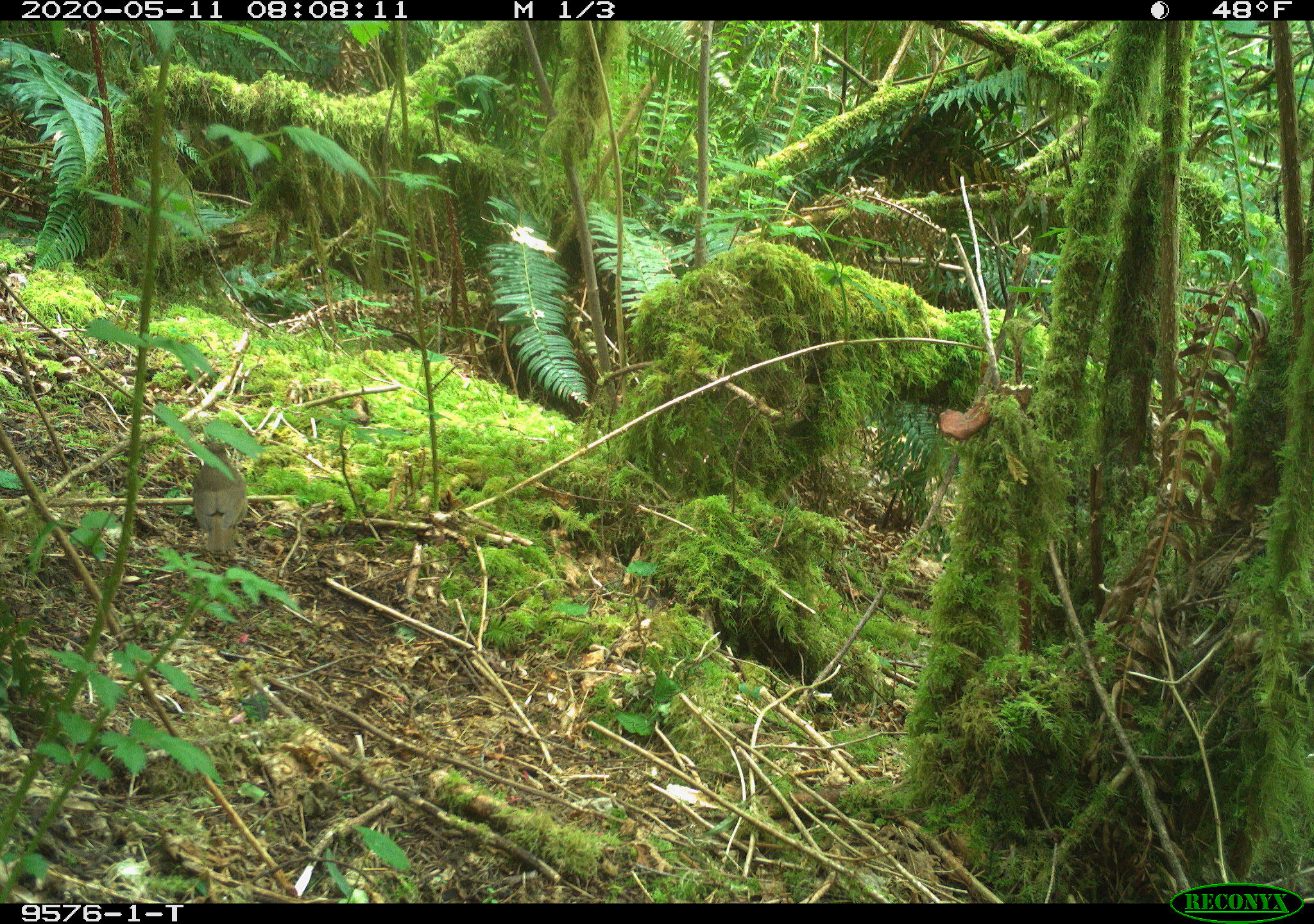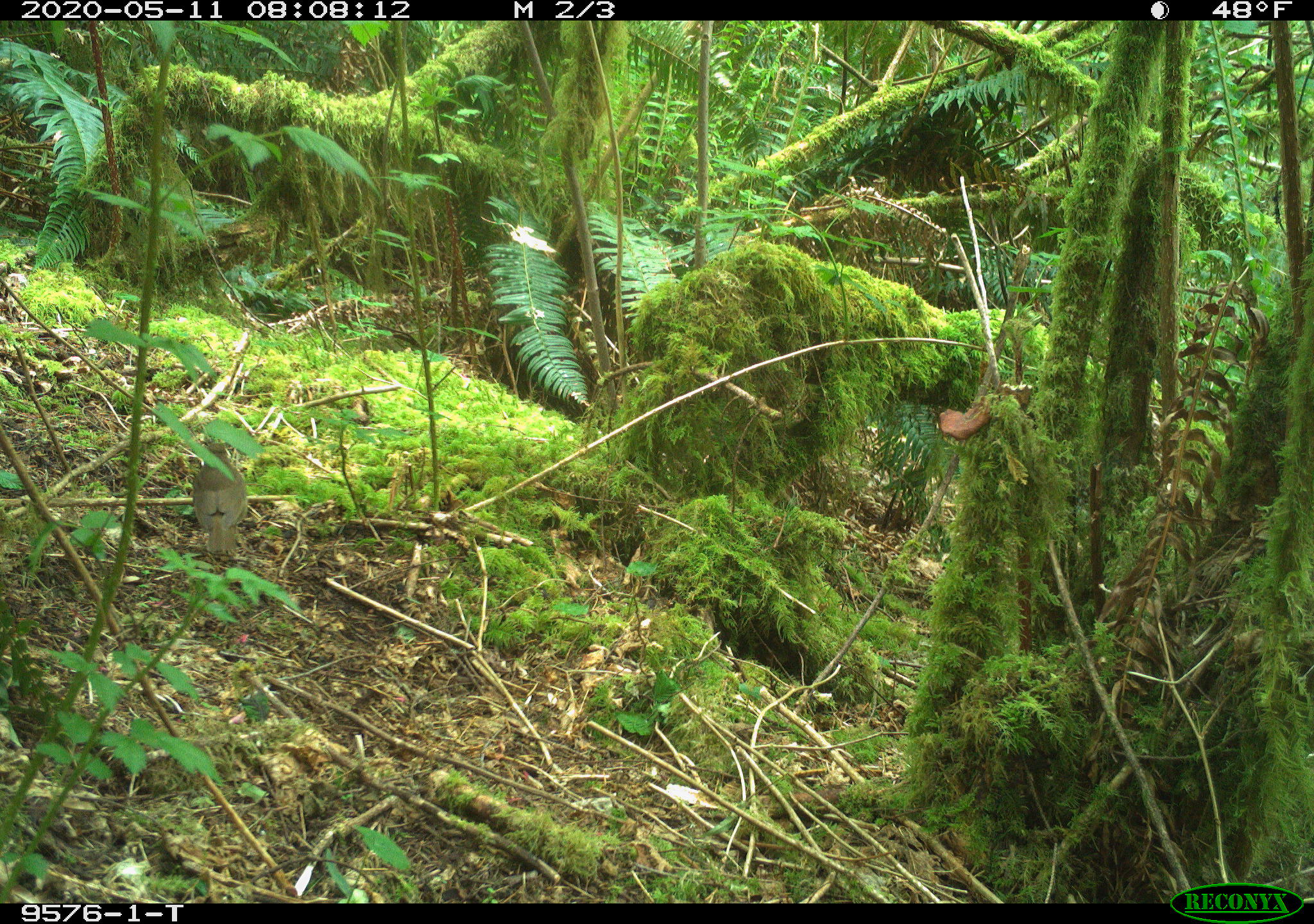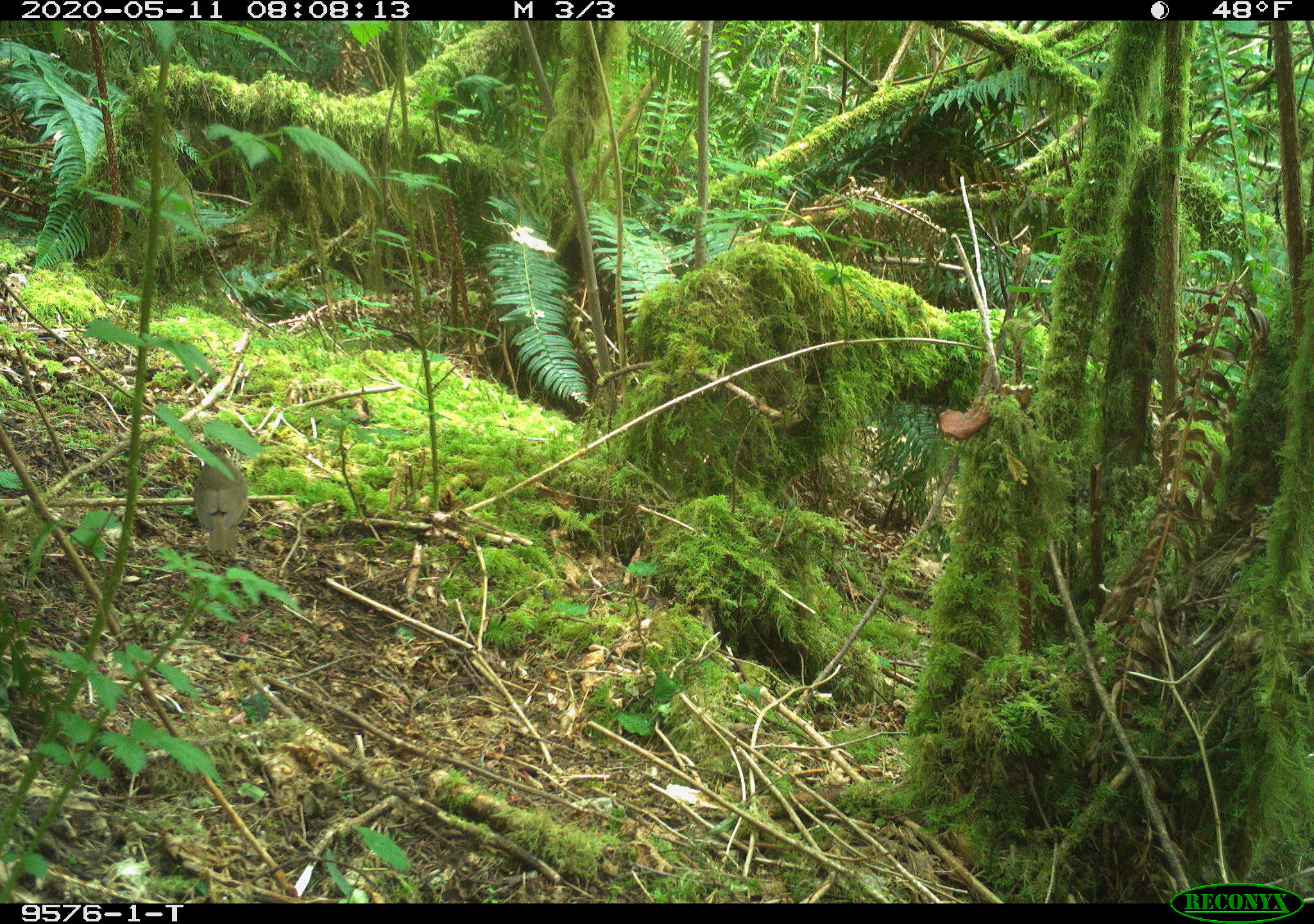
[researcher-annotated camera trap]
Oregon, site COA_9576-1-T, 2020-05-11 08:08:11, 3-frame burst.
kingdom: Animalia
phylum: Chordata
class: Aves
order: Passeriformes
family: Turdidae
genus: Catharus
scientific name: Catharus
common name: brown thrushes and nightingale-thrushes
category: catharus species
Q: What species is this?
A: Catharus species (brown thrushes and nightingale-thrushes) (Catharus).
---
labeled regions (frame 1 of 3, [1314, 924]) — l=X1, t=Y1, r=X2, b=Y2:
catharus species: l=185, t=427, r=252, b=571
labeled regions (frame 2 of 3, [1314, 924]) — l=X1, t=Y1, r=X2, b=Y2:
catharus species: l=187, t=422, r=247, b=558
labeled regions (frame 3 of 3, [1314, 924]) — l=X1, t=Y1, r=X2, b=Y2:
catharus species: l=191, t=439, r=255, b=572